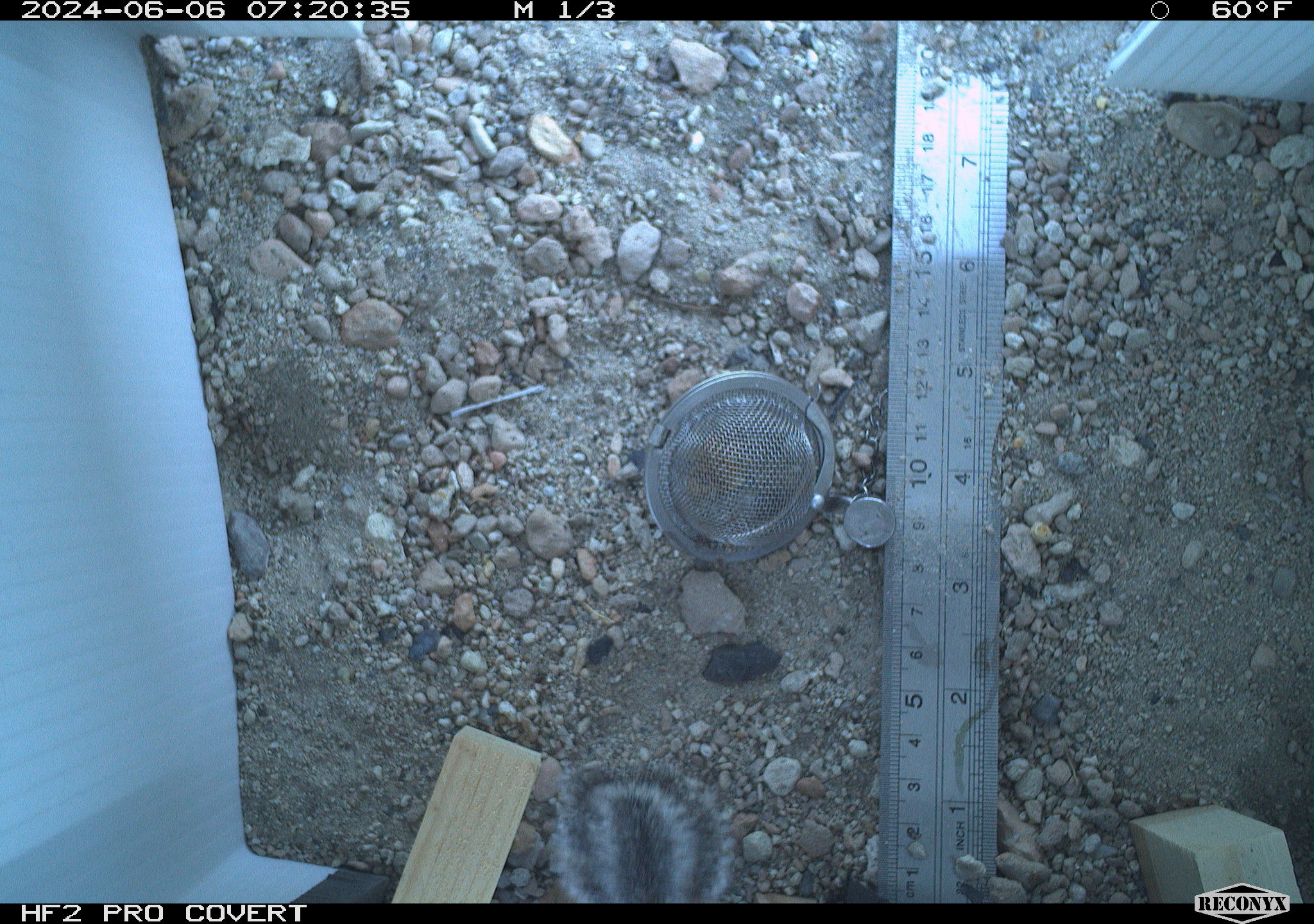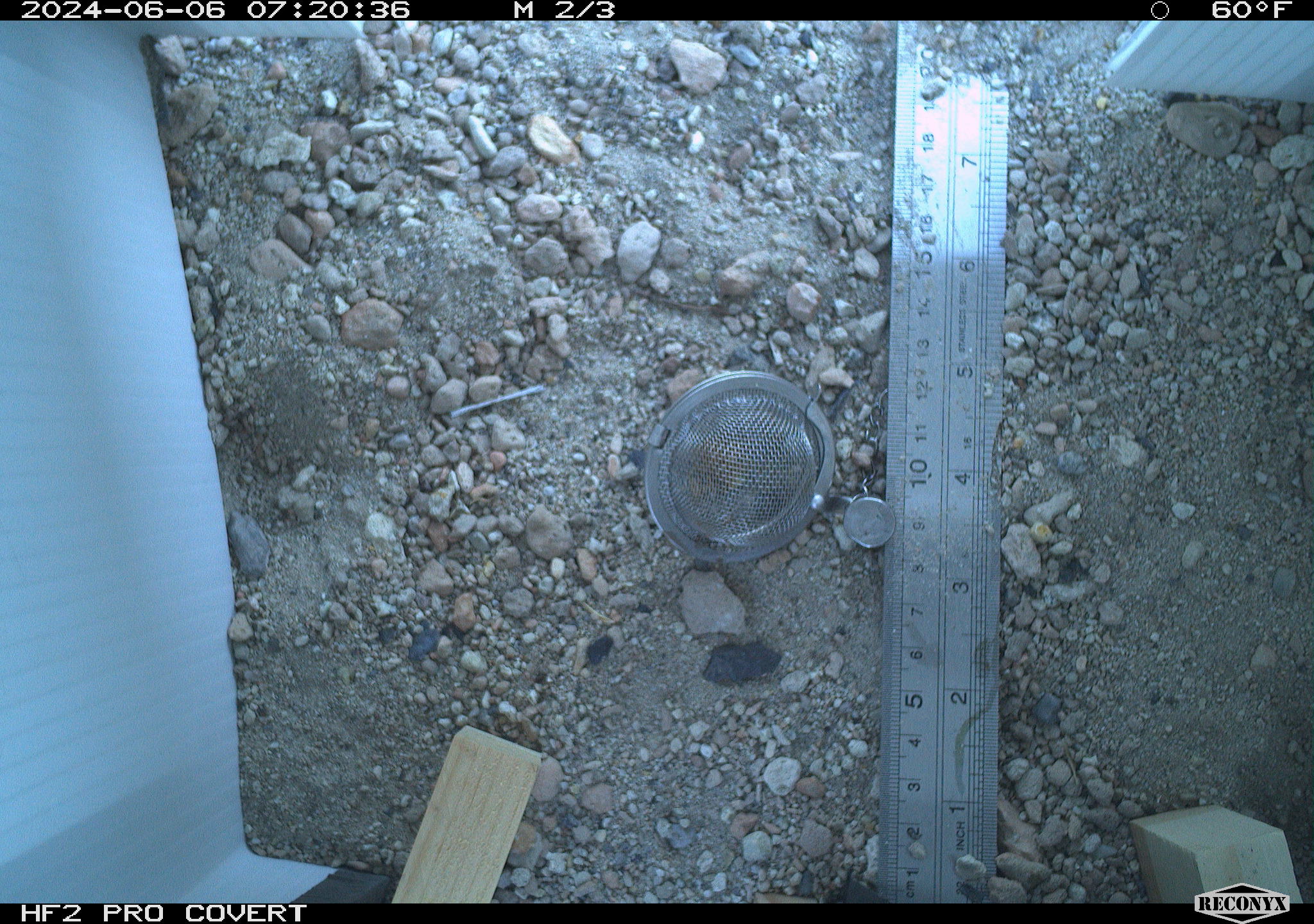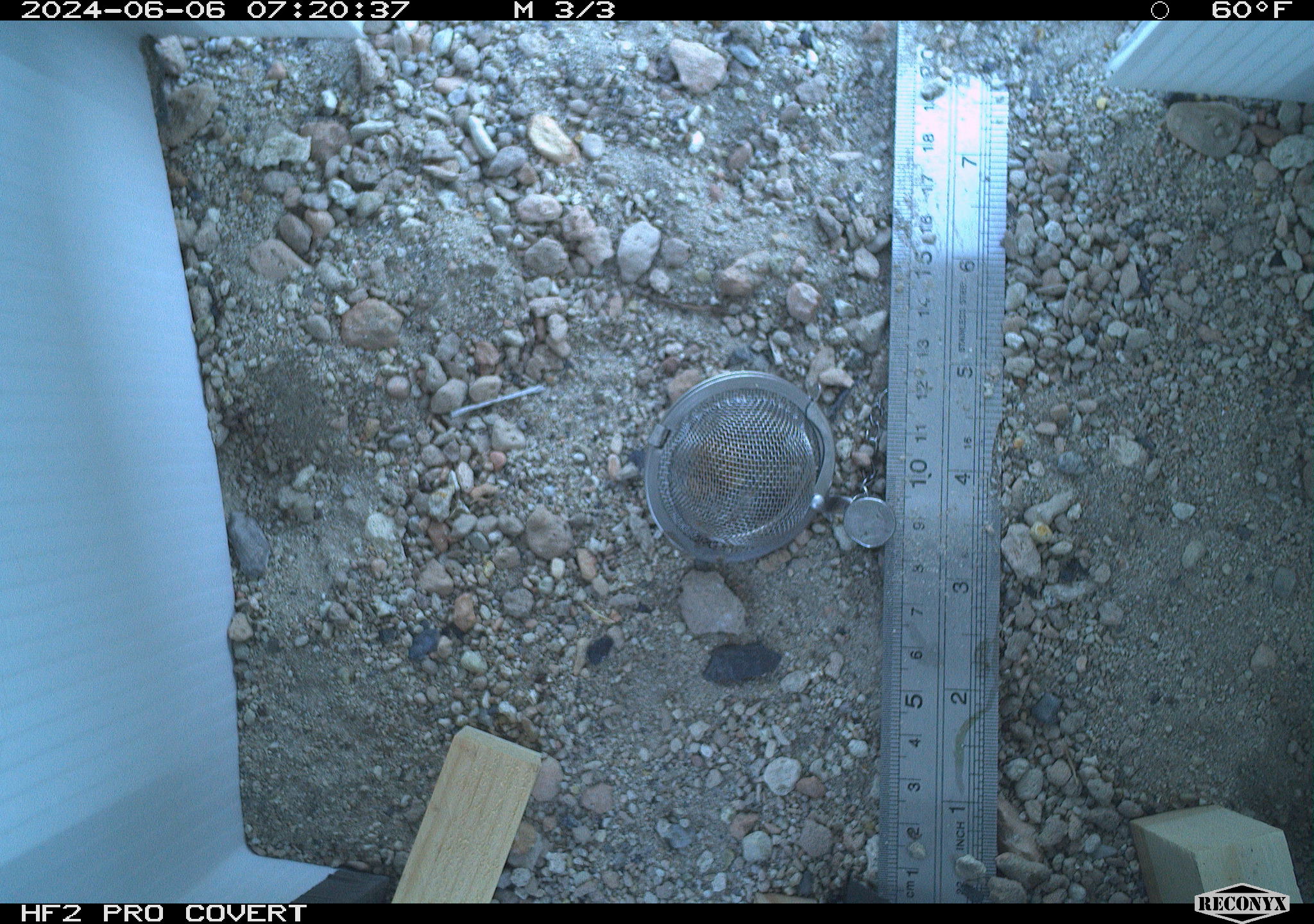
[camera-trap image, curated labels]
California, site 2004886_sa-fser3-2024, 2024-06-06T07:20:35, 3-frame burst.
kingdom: Animalia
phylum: Chordata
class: Mammalia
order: Rodentia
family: Sciuridae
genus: Ammospermophilus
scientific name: Ammospermophilus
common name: antelope ground squirrels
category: ammospermophilus species